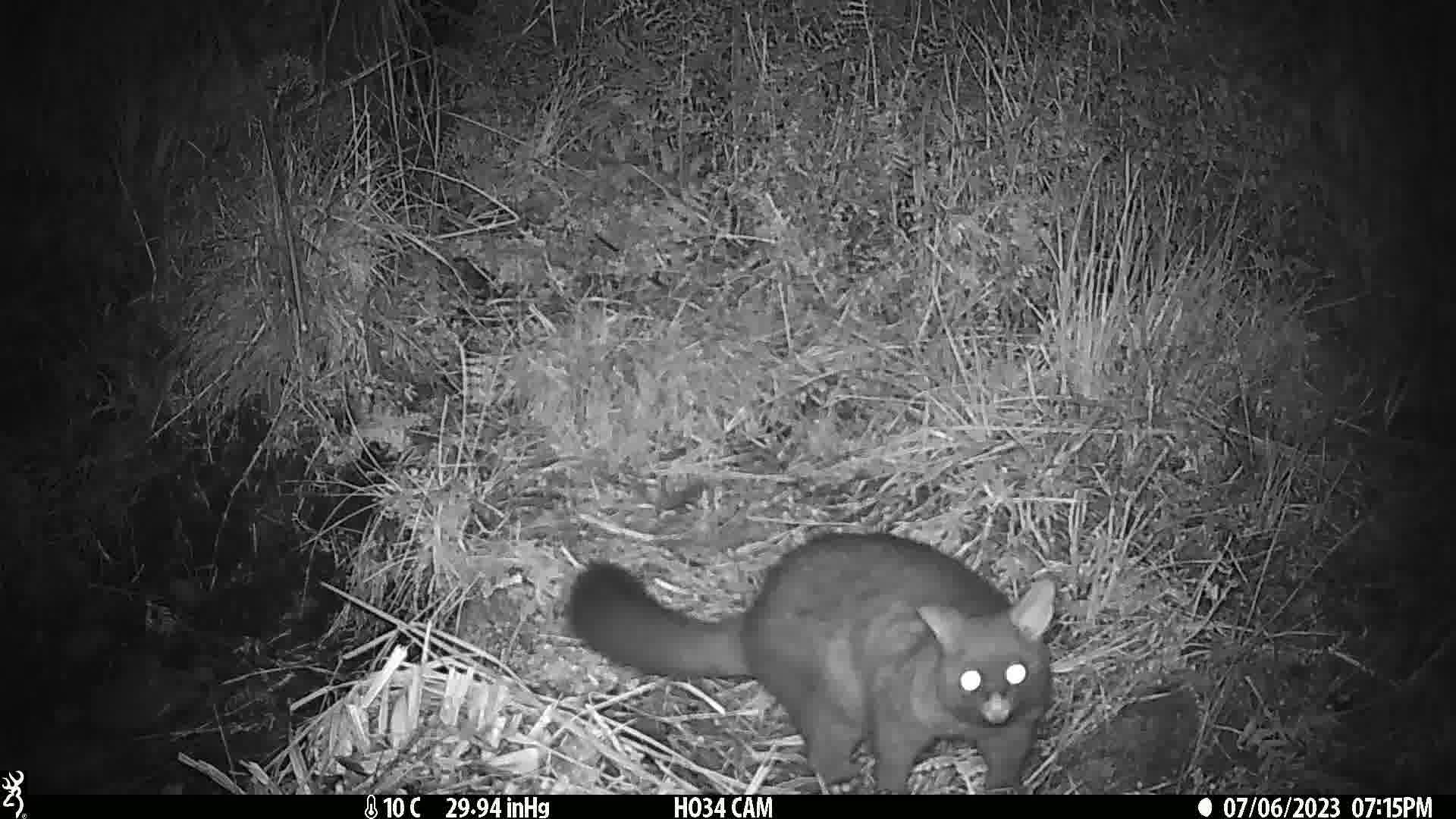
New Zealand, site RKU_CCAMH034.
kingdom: Animalia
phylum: Chordata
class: Mammalia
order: Diprotodontia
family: Phalangeridae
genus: Trichosurus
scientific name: Trichosurus vulpecula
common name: common brushtail possum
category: possum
Possum (common brushtail possum) (Trichosurus vulpecula).